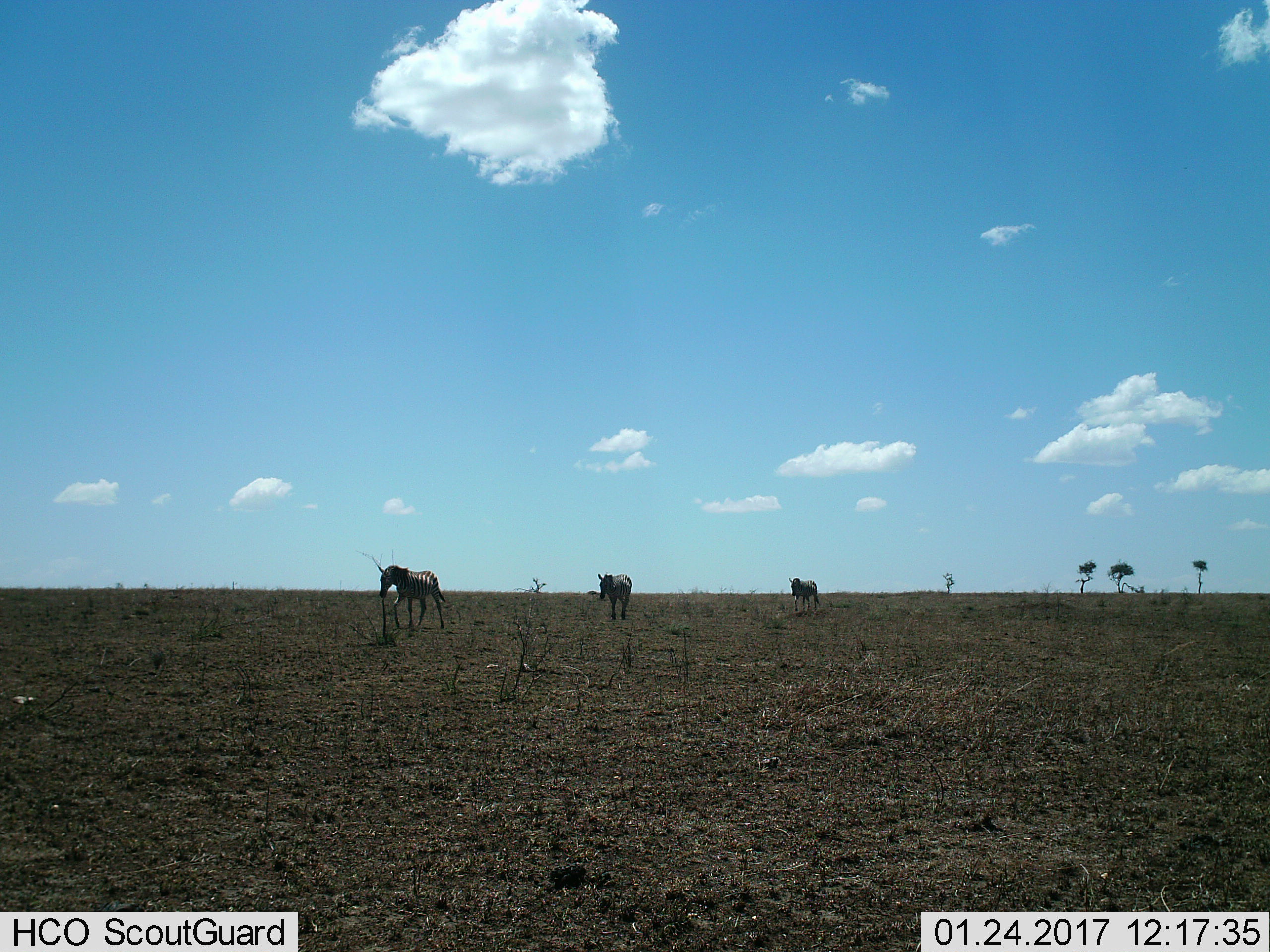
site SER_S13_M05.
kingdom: Animalia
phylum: Chordata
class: Mammalia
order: Perissodactyla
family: Equidae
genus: Equus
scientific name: Equus quagga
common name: plains zebra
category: zebraplains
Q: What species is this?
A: Zebraplains (plains zebra) (Equus quagga).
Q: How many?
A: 3.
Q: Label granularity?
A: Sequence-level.